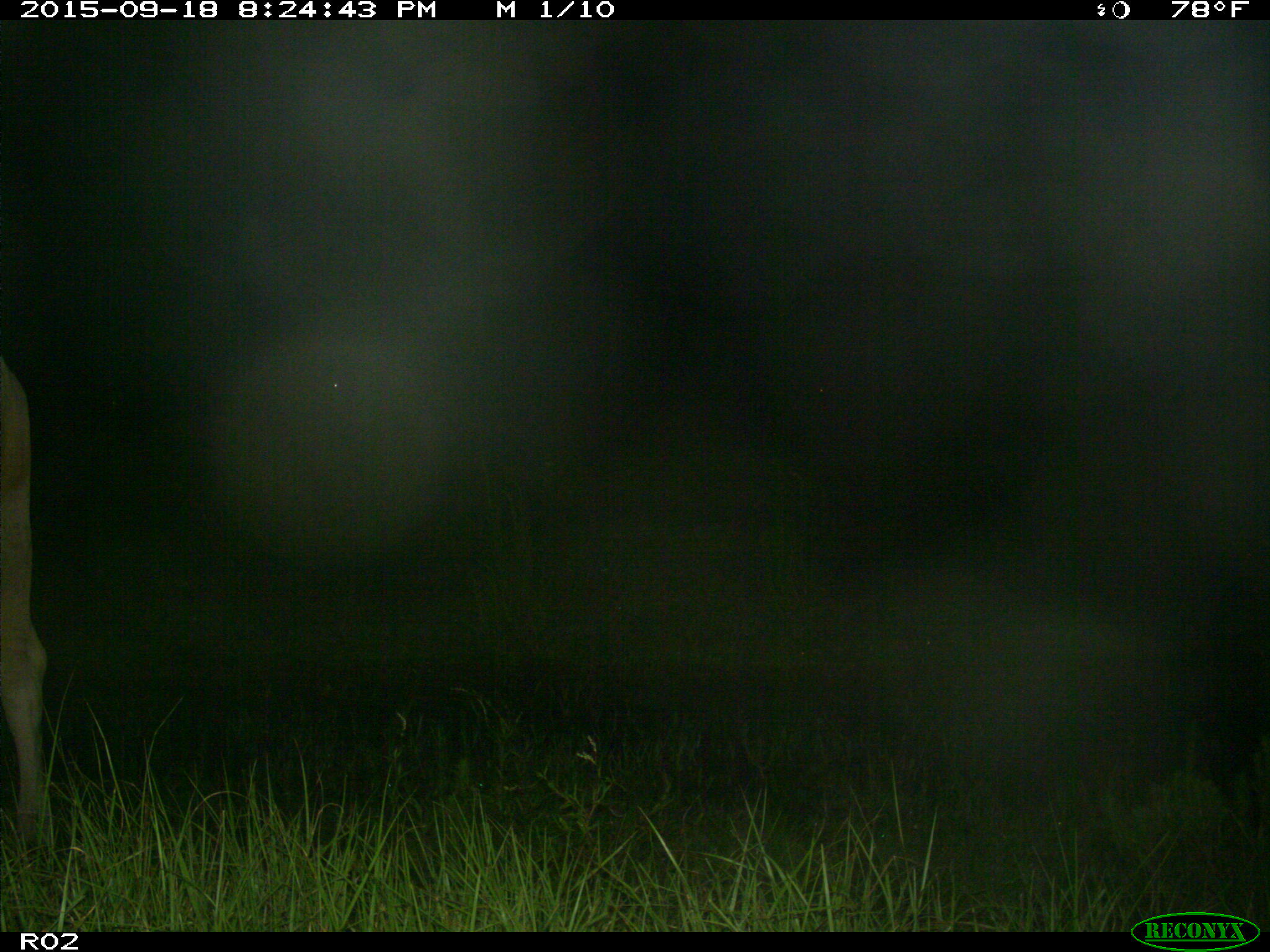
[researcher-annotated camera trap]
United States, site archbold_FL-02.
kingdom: Animalia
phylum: Chordata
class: Mammalia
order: Artiodactyla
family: Bovidae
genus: Bos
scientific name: Bos taurus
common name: domestic cow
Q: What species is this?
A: Bos taurus (domestic cow).